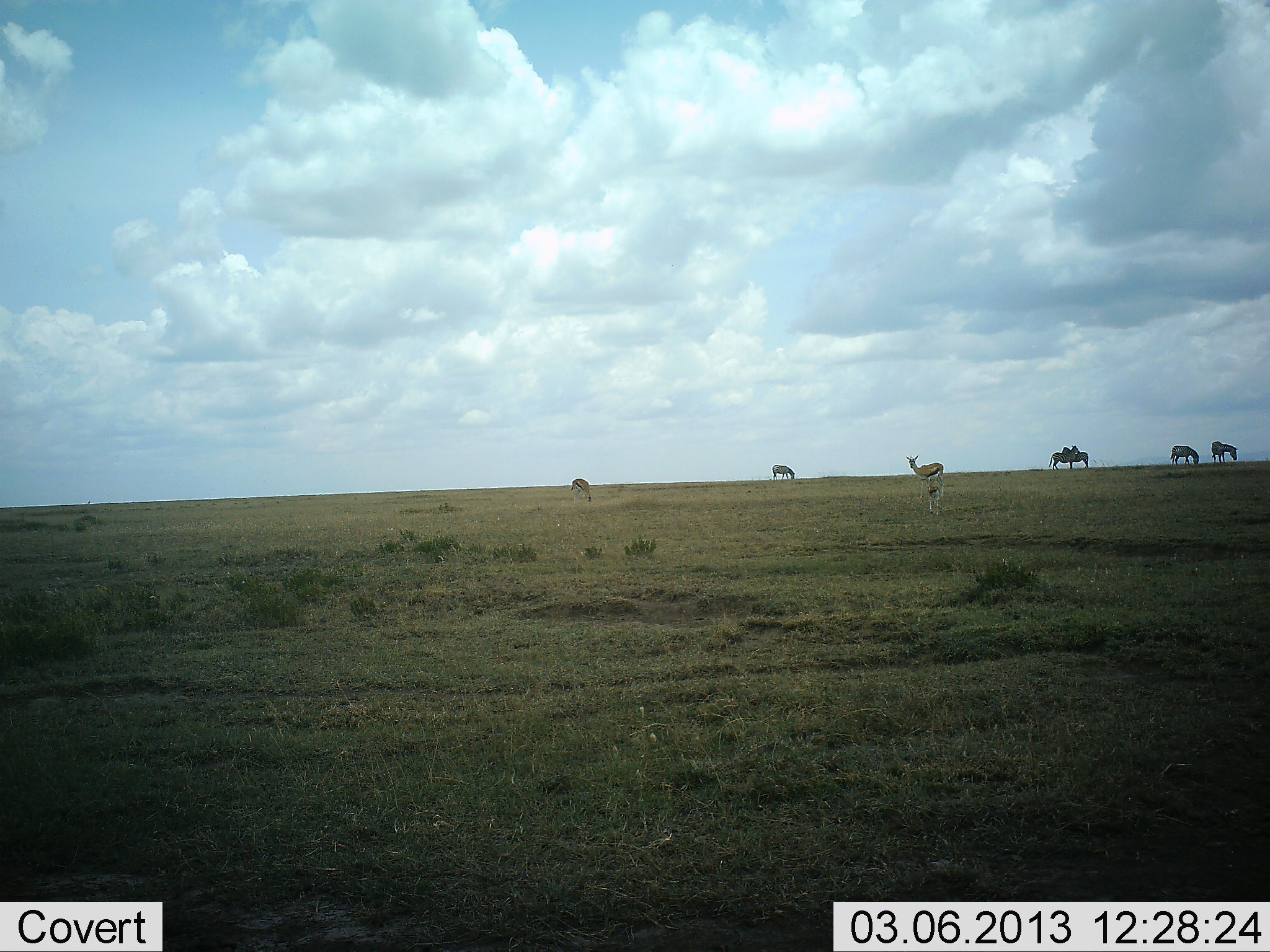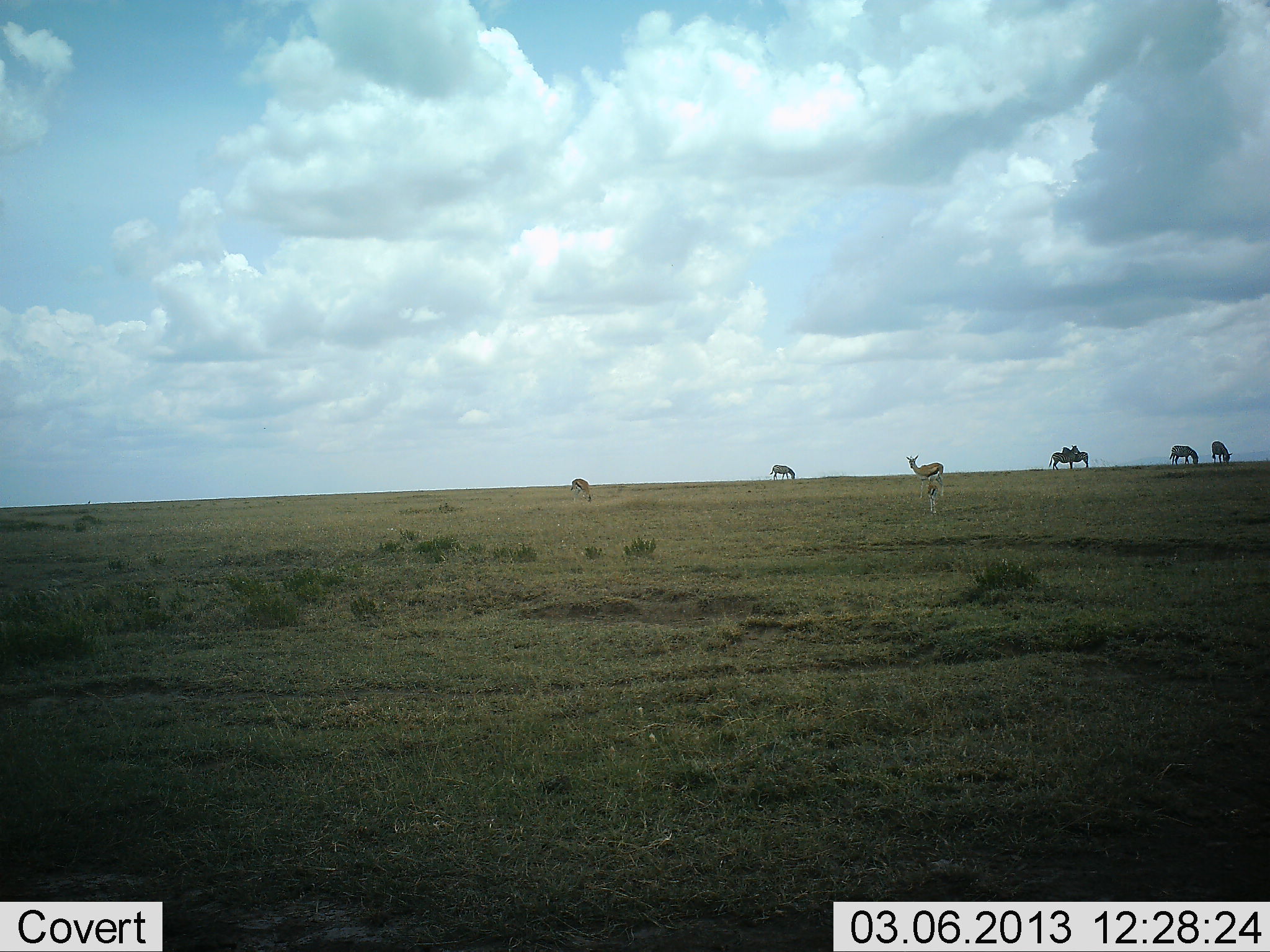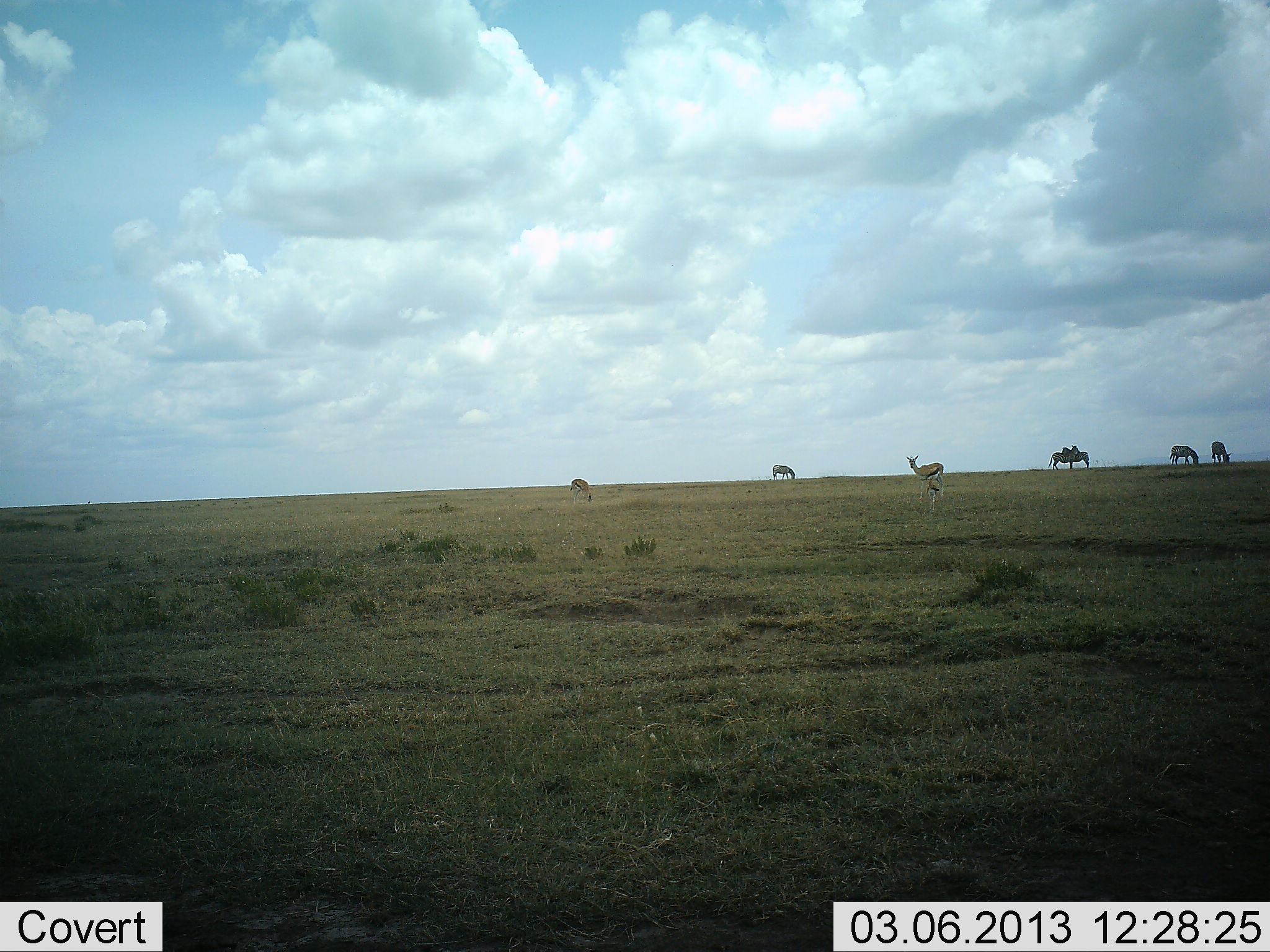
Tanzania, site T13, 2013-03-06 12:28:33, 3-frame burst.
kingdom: Animalia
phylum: Chordata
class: Mammalia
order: Artiodactyla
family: Bovidae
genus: Eudorcas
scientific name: Eudorcas thomsonii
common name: thomson's gazelle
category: gazellethomsons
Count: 4.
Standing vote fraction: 87%.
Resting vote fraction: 0%.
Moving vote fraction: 13%.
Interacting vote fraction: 0%.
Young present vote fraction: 26%.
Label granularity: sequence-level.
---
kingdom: Animalia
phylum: Chordata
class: Mammalia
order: Perissodactyla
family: Equidae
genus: Equus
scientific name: Equus quagga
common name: plains zebra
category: zebra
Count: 5.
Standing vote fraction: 69%.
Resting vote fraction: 8%.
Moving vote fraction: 0%.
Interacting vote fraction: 8%.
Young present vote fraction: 0%.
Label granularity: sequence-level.